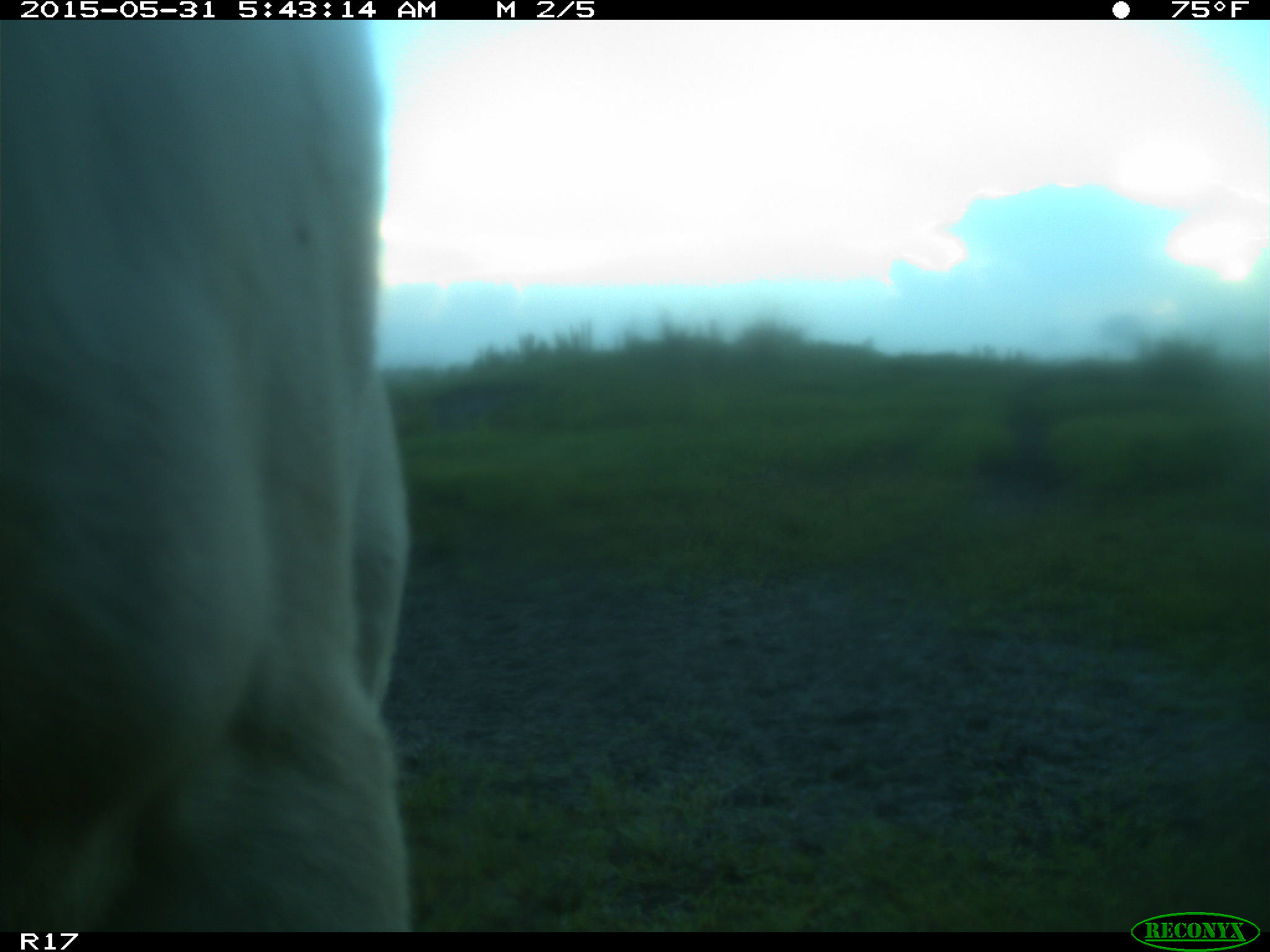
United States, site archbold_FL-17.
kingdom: Animalia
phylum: Chordata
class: Mammalia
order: Artiodactyla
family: Bovidae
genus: Bos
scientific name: Bos taurus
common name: domestic cow